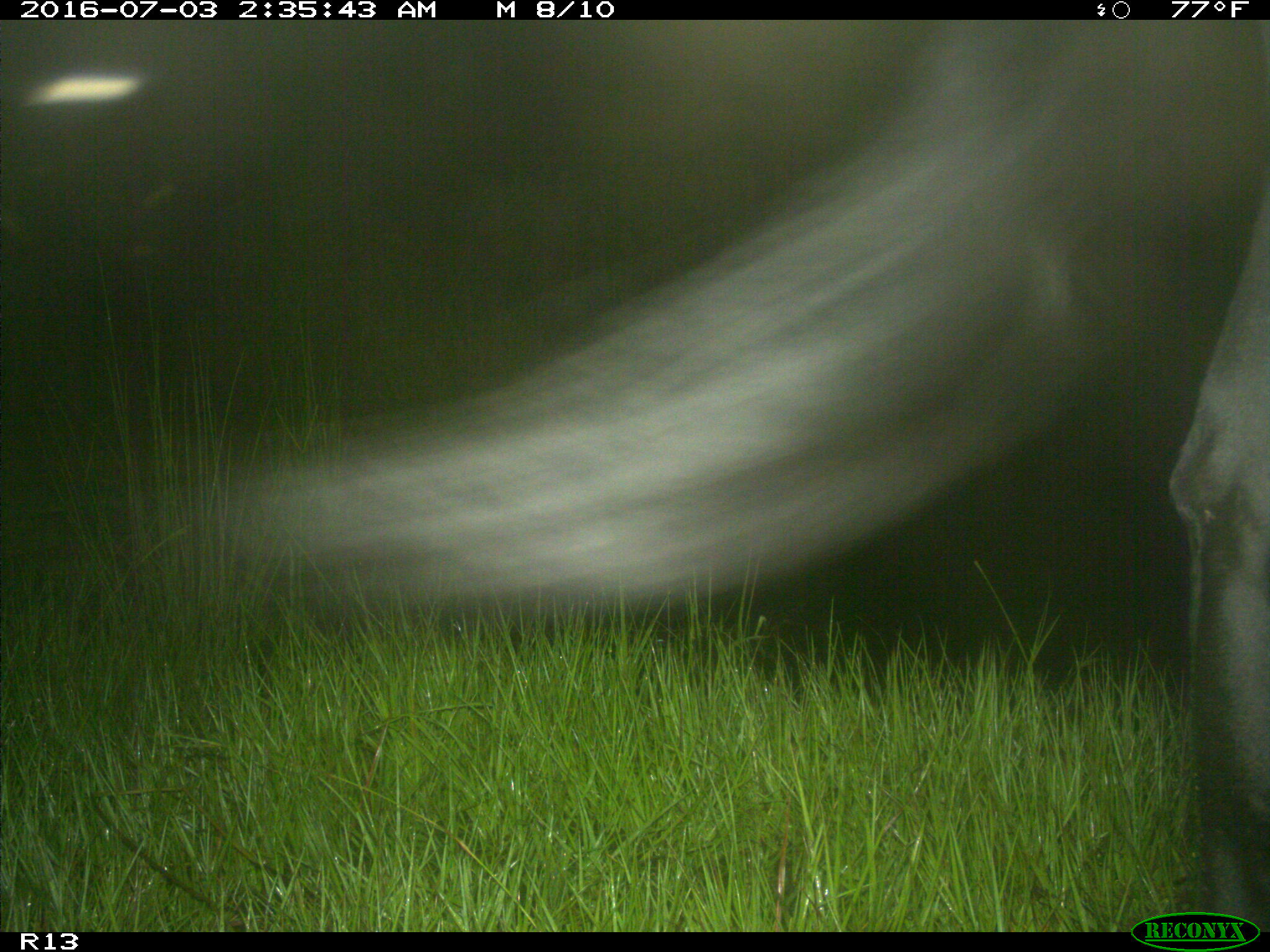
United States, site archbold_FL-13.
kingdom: Animalia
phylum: Chordata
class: Mammalia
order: Artiodactyla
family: Bovidae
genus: Bos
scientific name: Bos taurus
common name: domestic cow